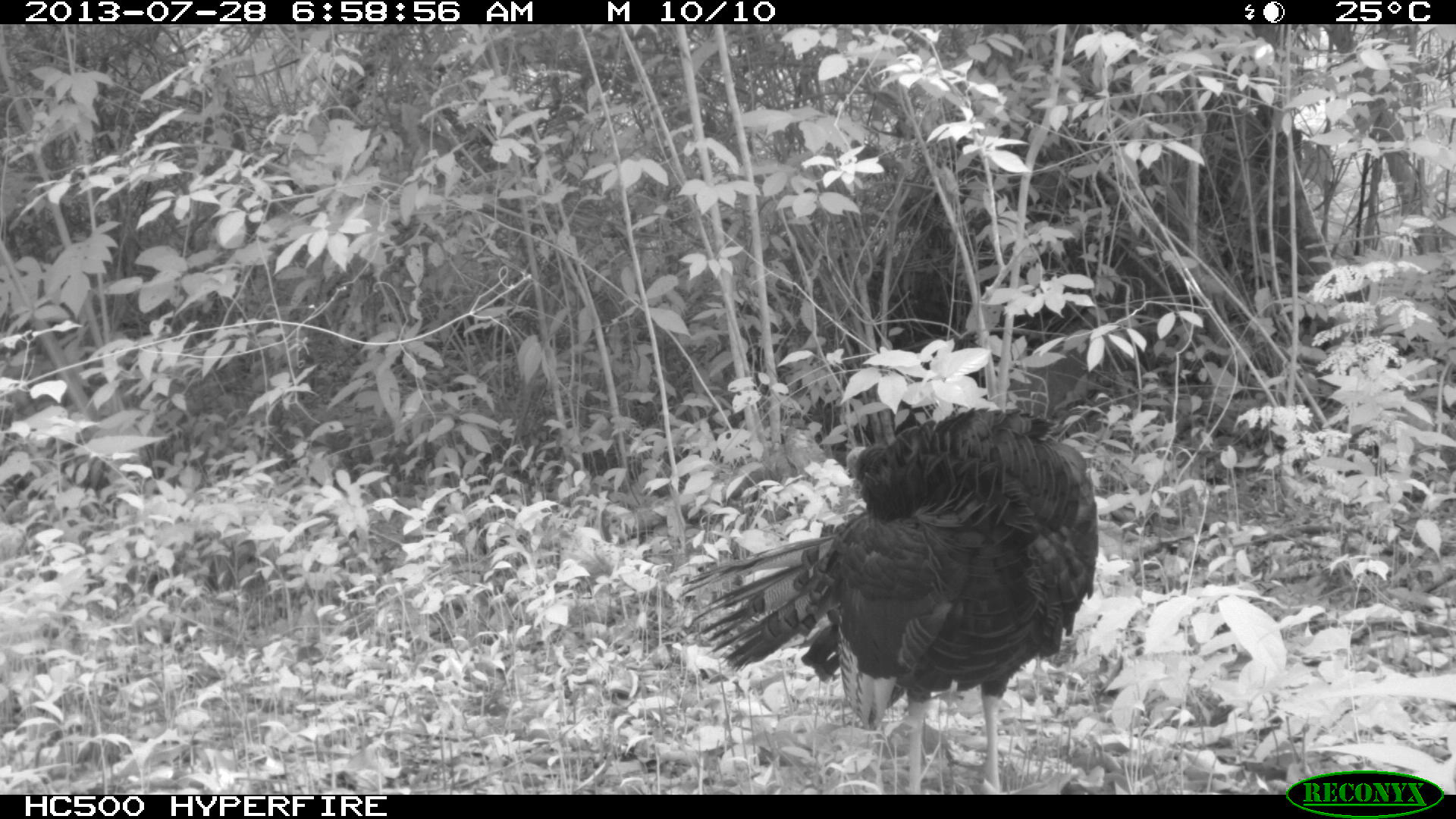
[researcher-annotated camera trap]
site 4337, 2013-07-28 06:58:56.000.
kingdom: Animalia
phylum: Chordata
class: Aves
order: Galliformes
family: Phasianidae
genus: Meleagris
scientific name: Meleagris ocellata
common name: ocellated turkey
Meleagris ocellata (ocellated turkey), count 1.